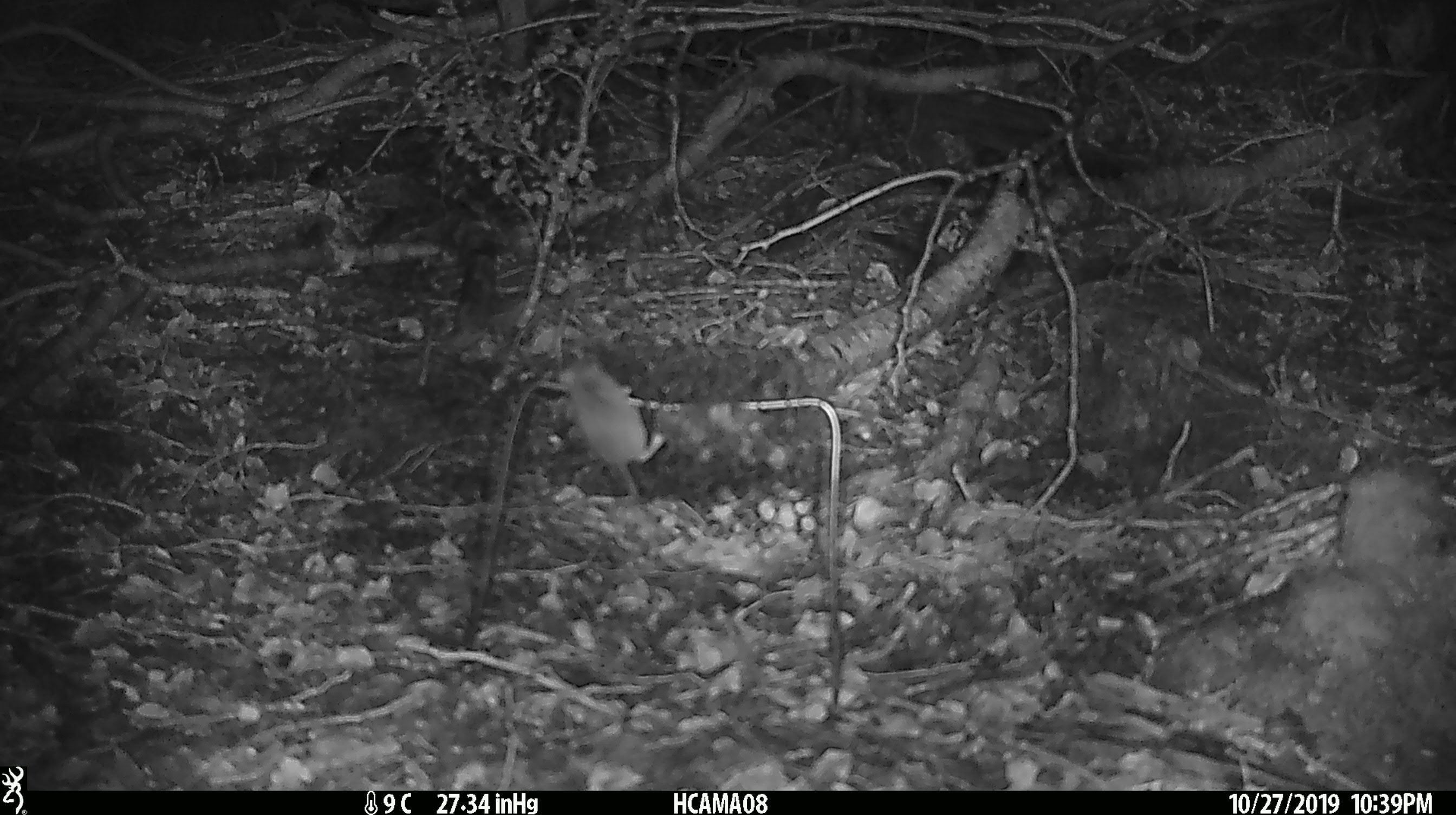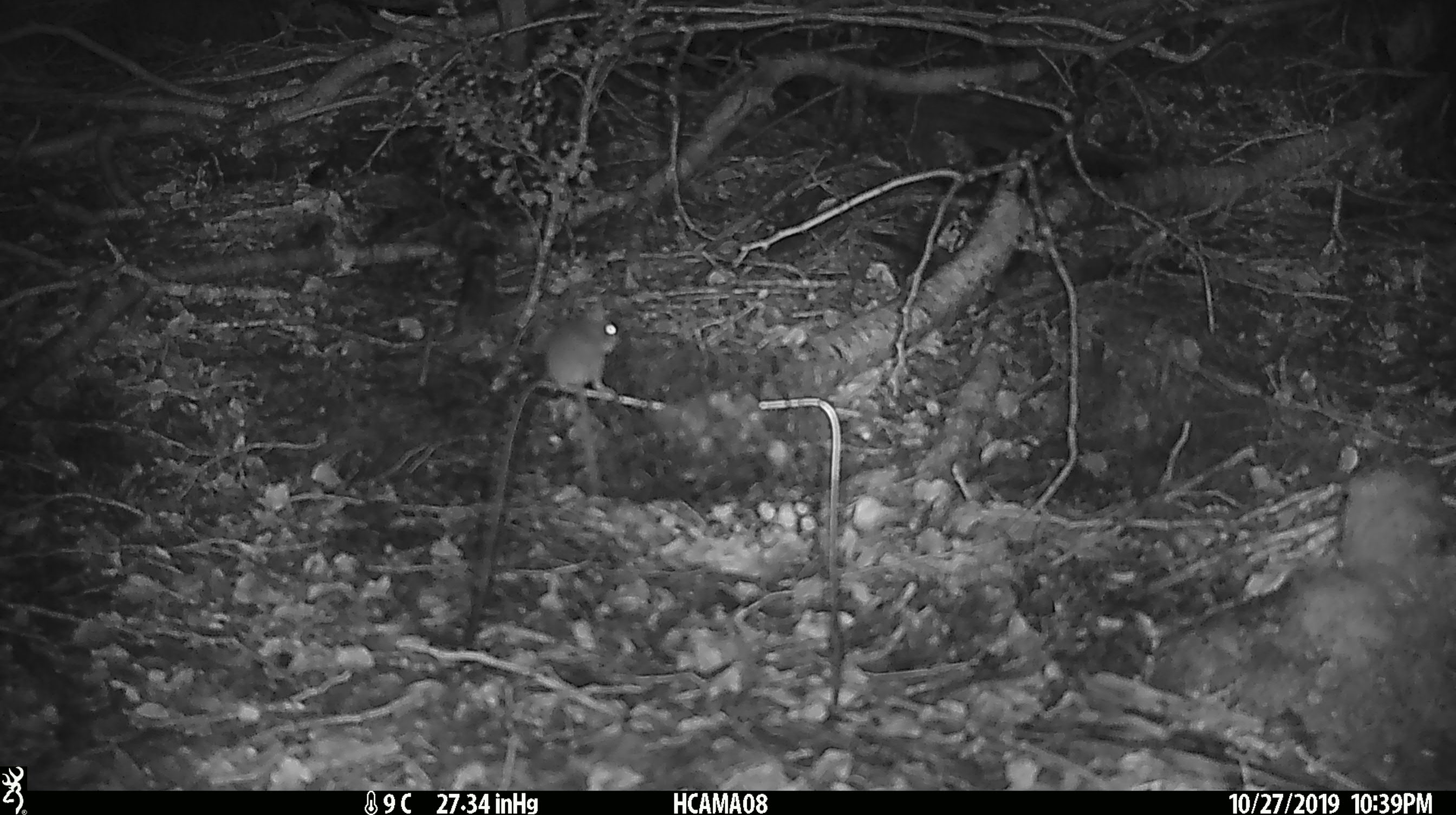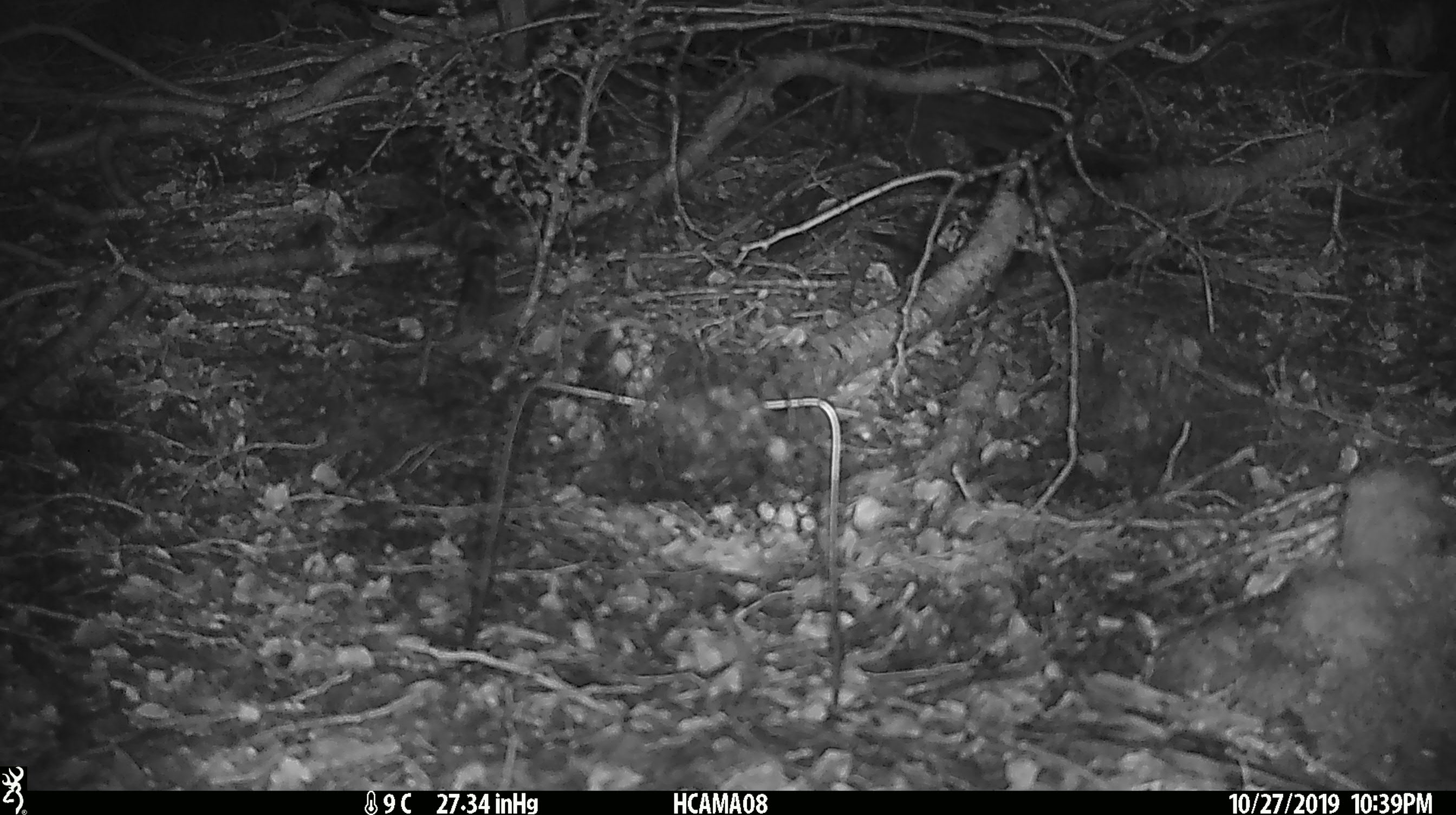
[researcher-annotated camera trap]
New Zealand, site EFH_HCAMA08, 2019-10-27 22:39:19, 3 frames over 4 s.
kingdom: Animalia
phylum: Chordata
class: Mammalia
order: Rodentia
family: Muridae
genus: Mus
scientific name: Mus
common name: mouse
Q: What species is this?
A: Mouse (Mus).